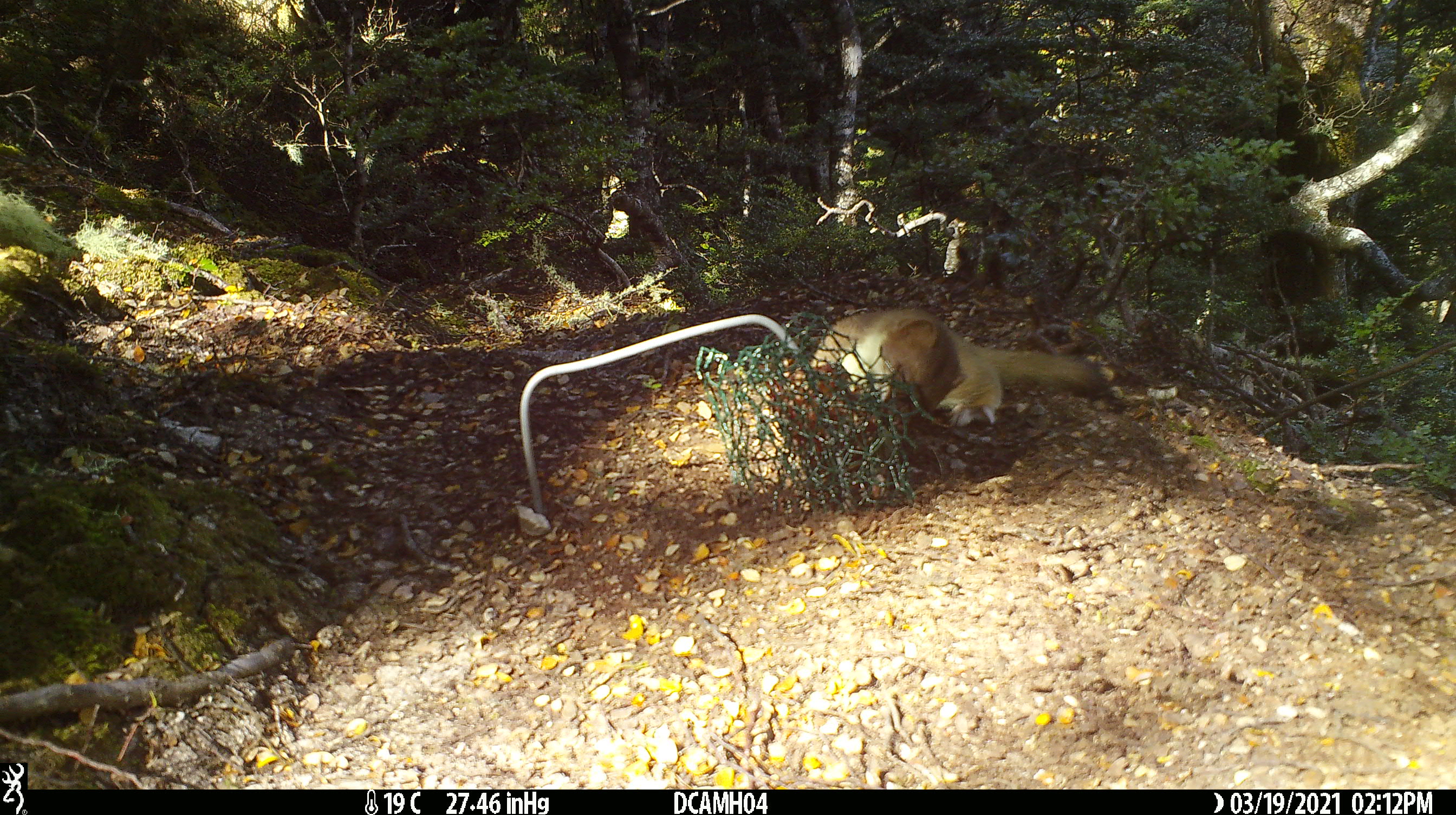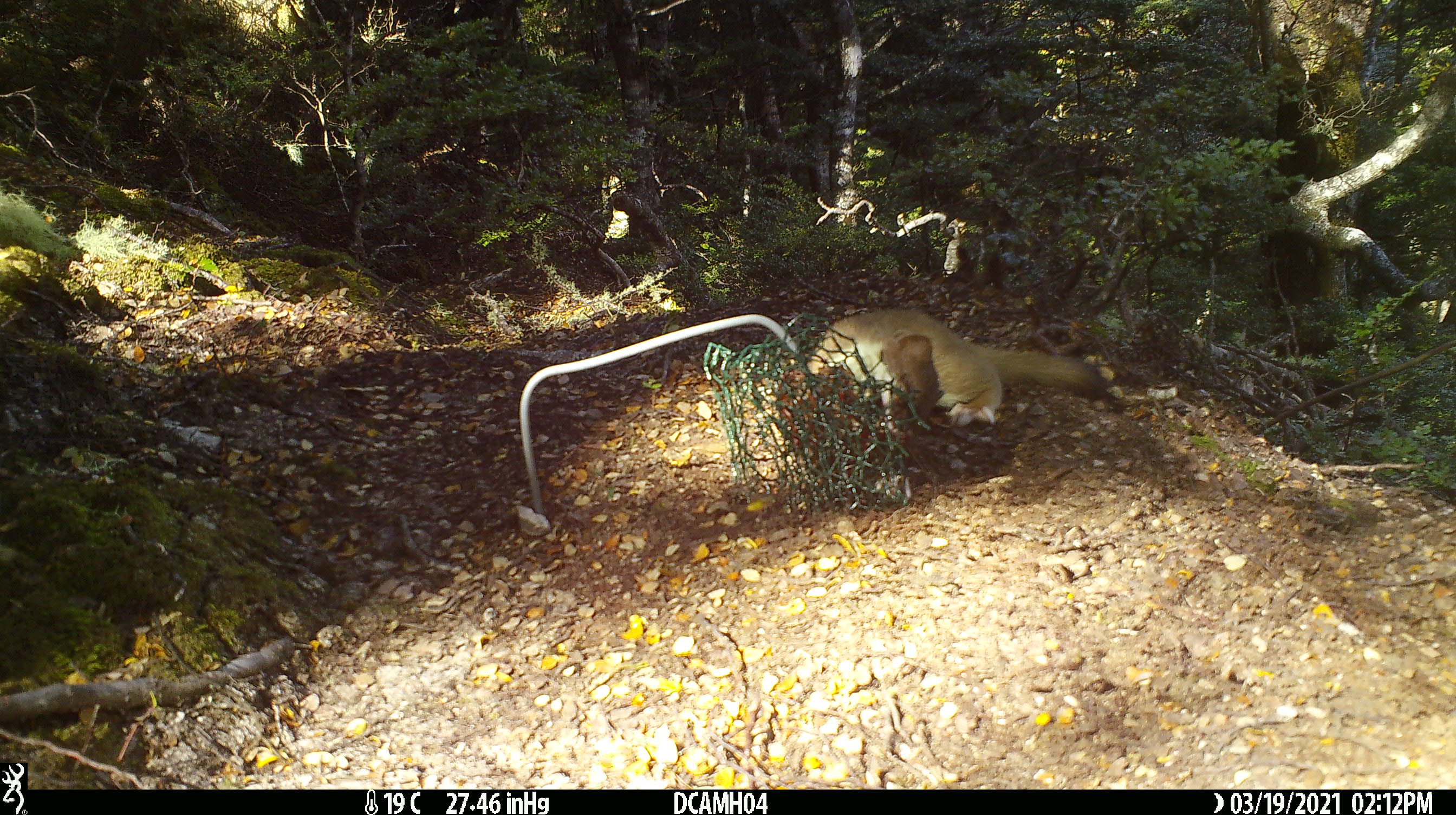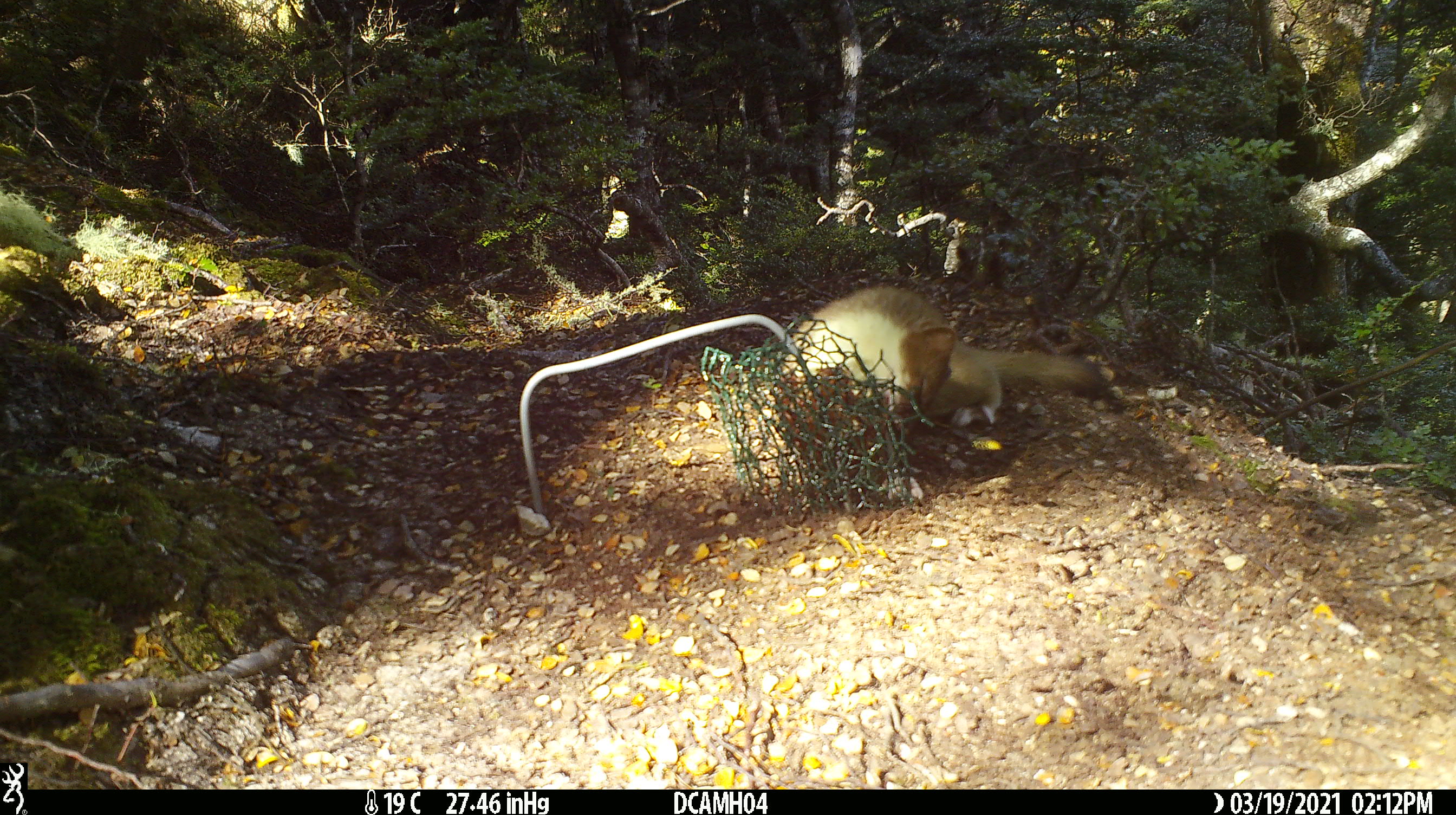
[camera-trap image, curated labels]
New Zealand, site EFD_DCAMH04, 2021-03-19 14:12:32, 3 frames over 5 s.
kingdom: Animalia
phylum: Chordata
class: Mammalia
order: Carnivora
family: Mustelidae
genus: Mustela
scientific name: Mustela erminea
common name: stoat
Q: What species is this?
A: Stoat (Mustela erminea).